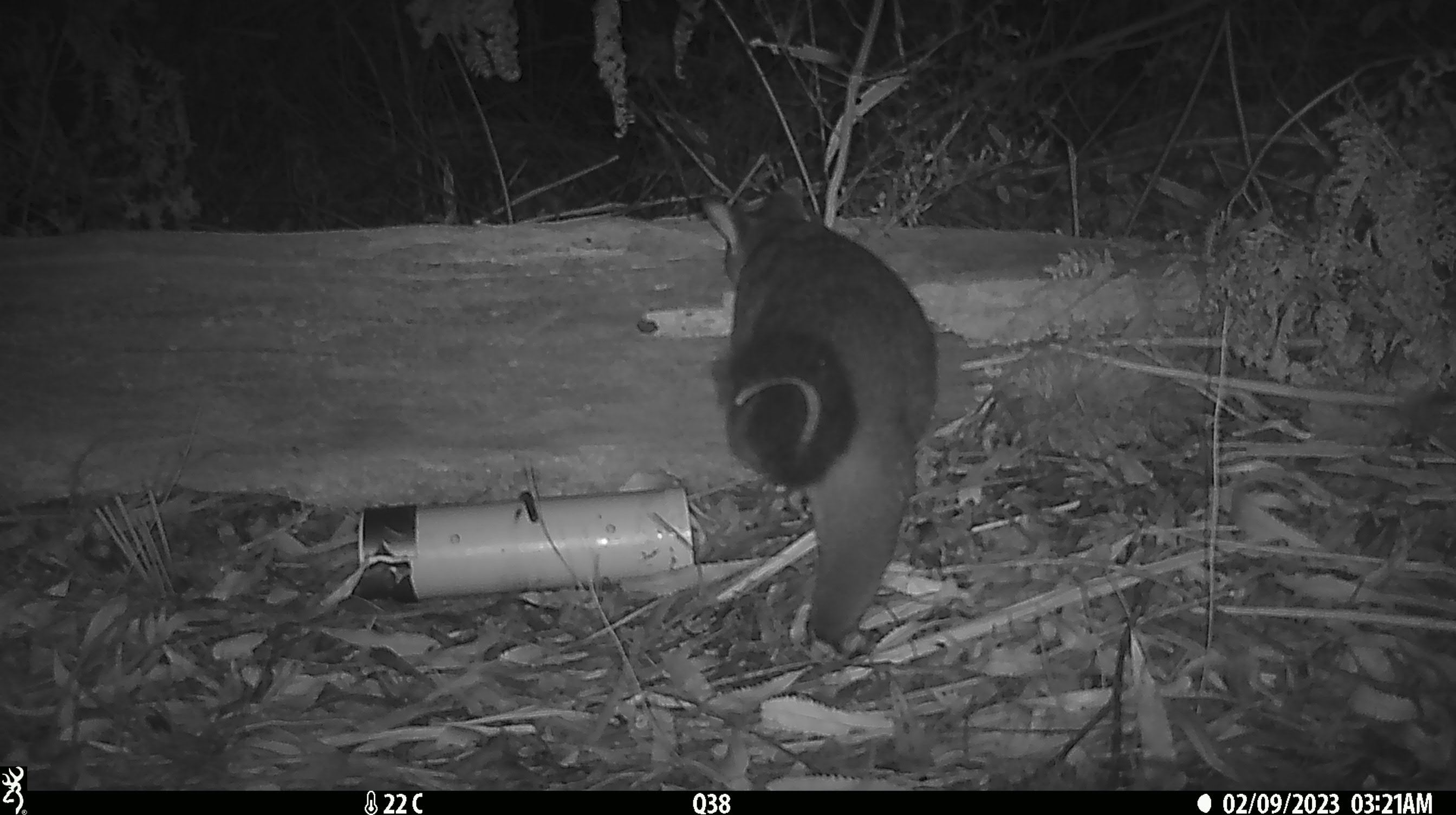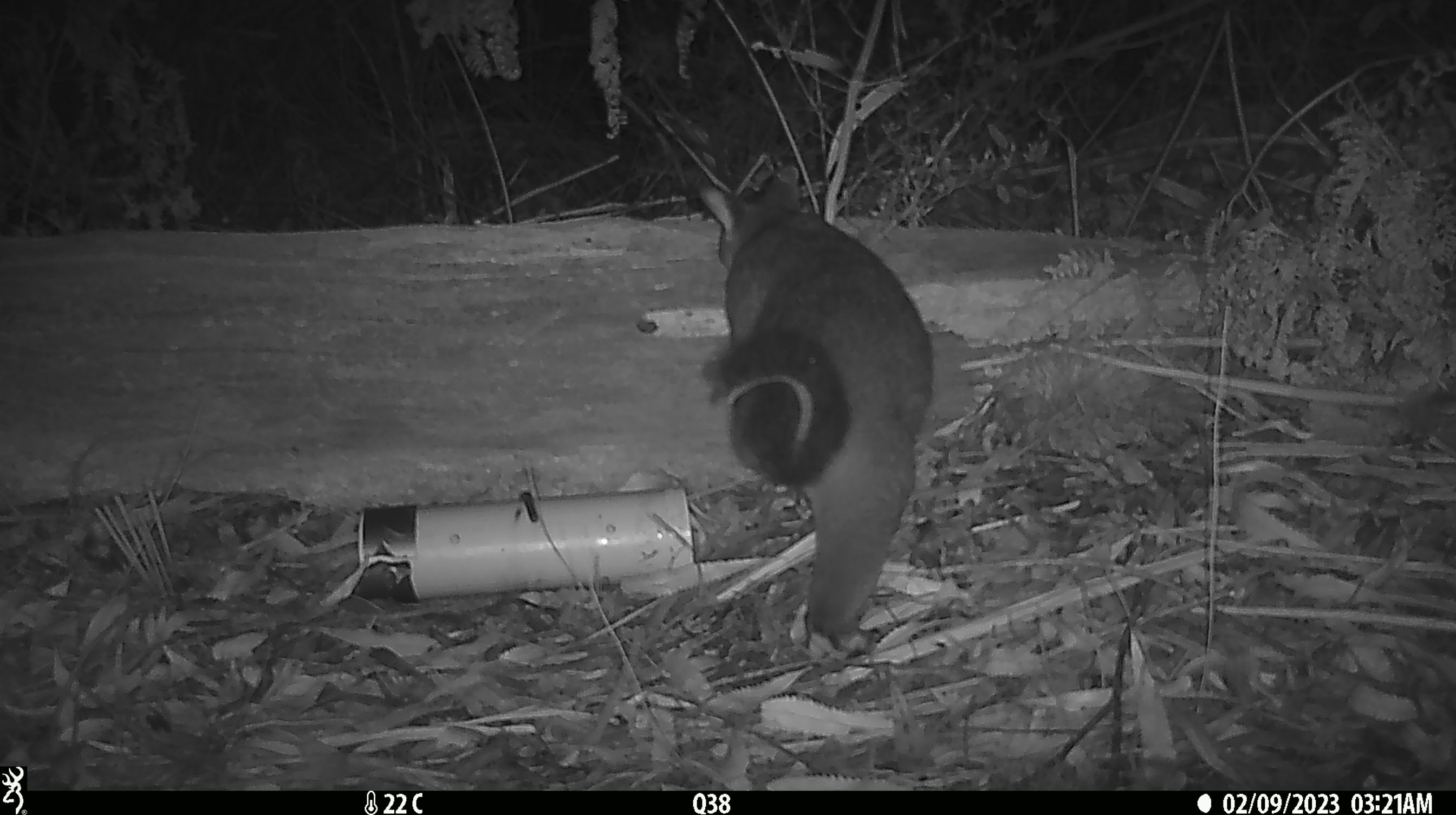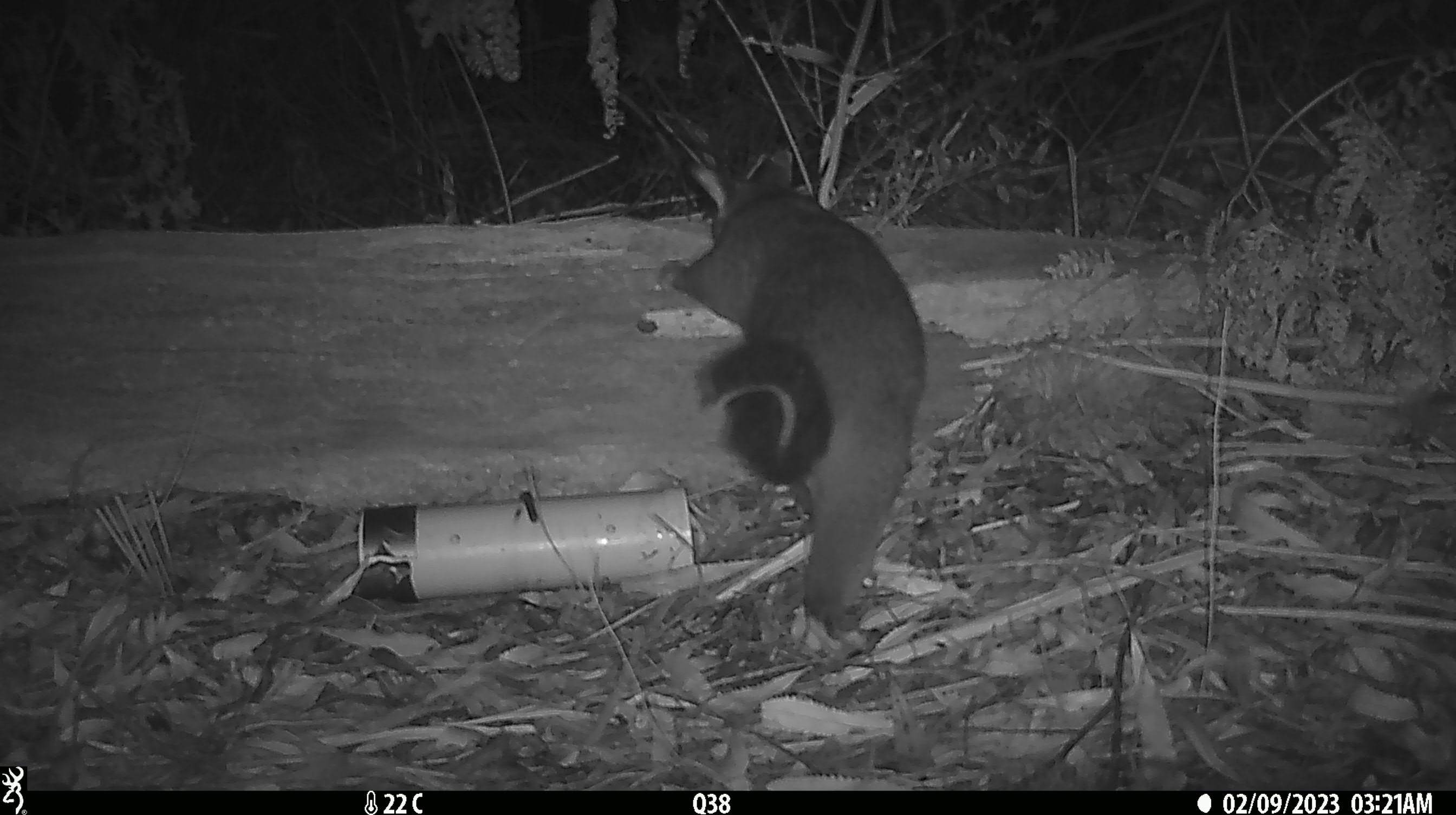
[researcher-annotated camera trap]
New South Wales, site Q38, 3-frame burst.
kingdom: Animalia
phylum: Chordata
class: Mammalia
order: Diprotodontia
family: Phalangeridae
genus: Trichosurus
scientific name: Trichosurus vulpecula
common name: common brushtail possum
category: possum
Possum (common brushtail possum) (Trichosurus vulpecula).